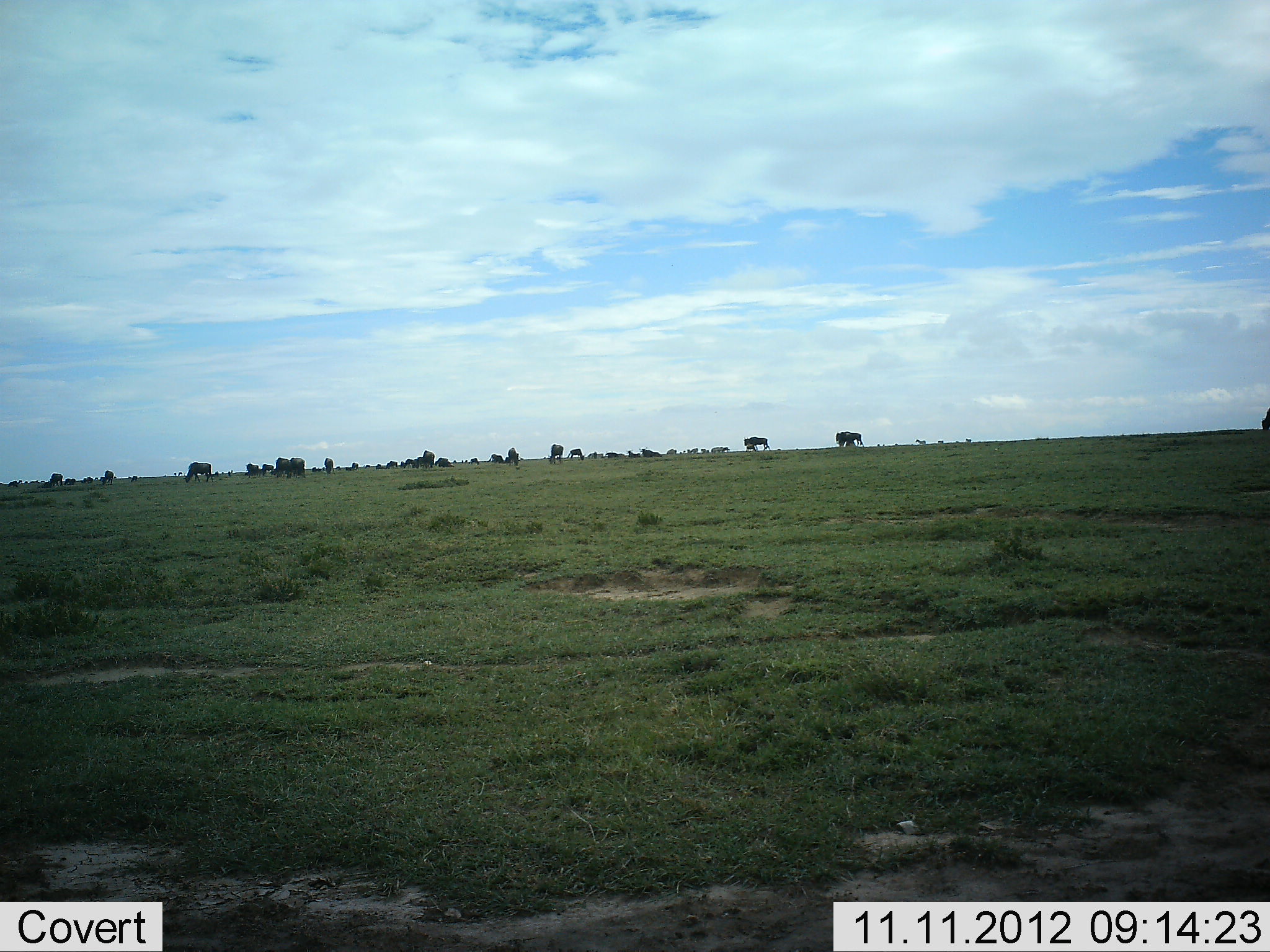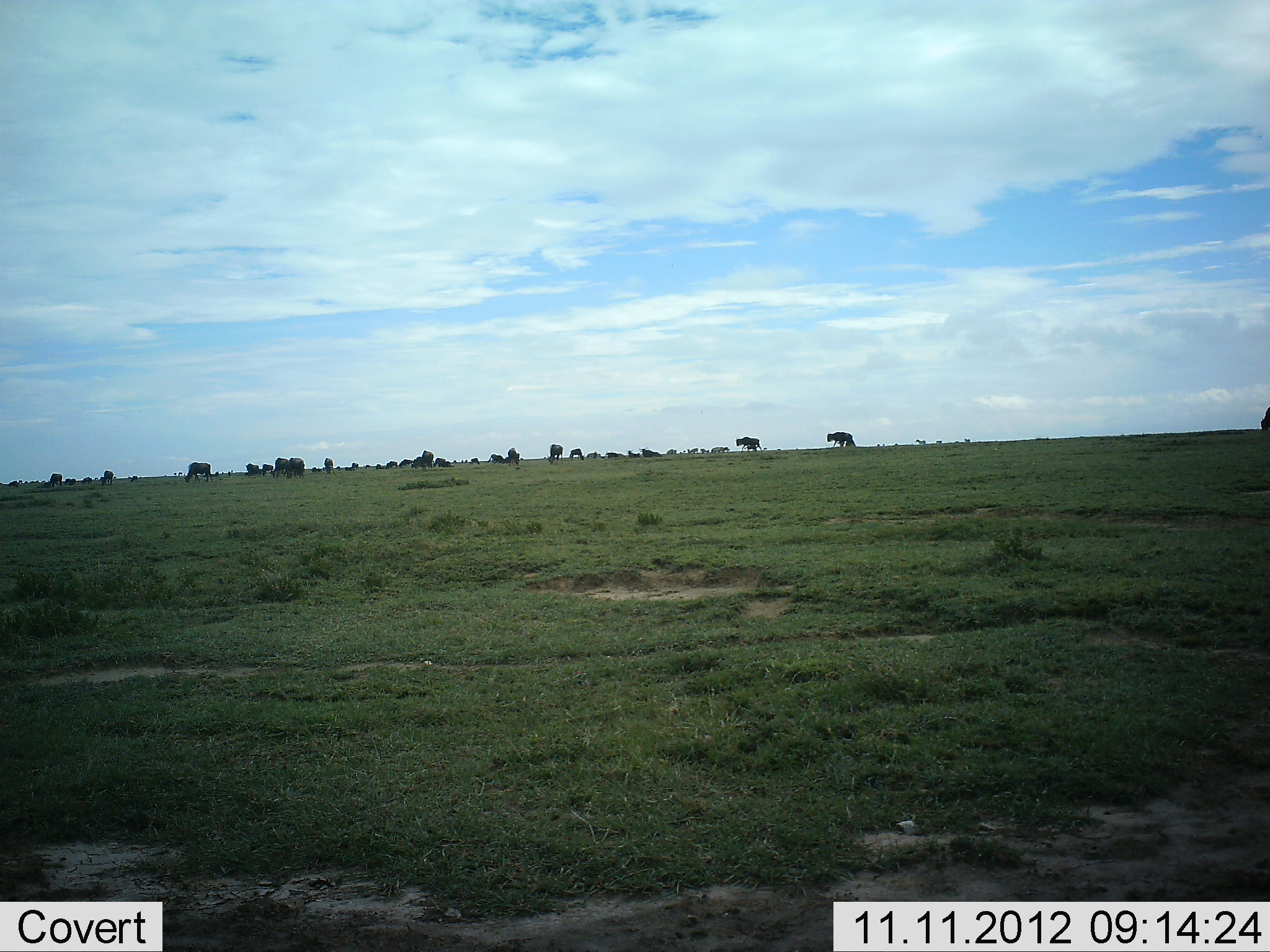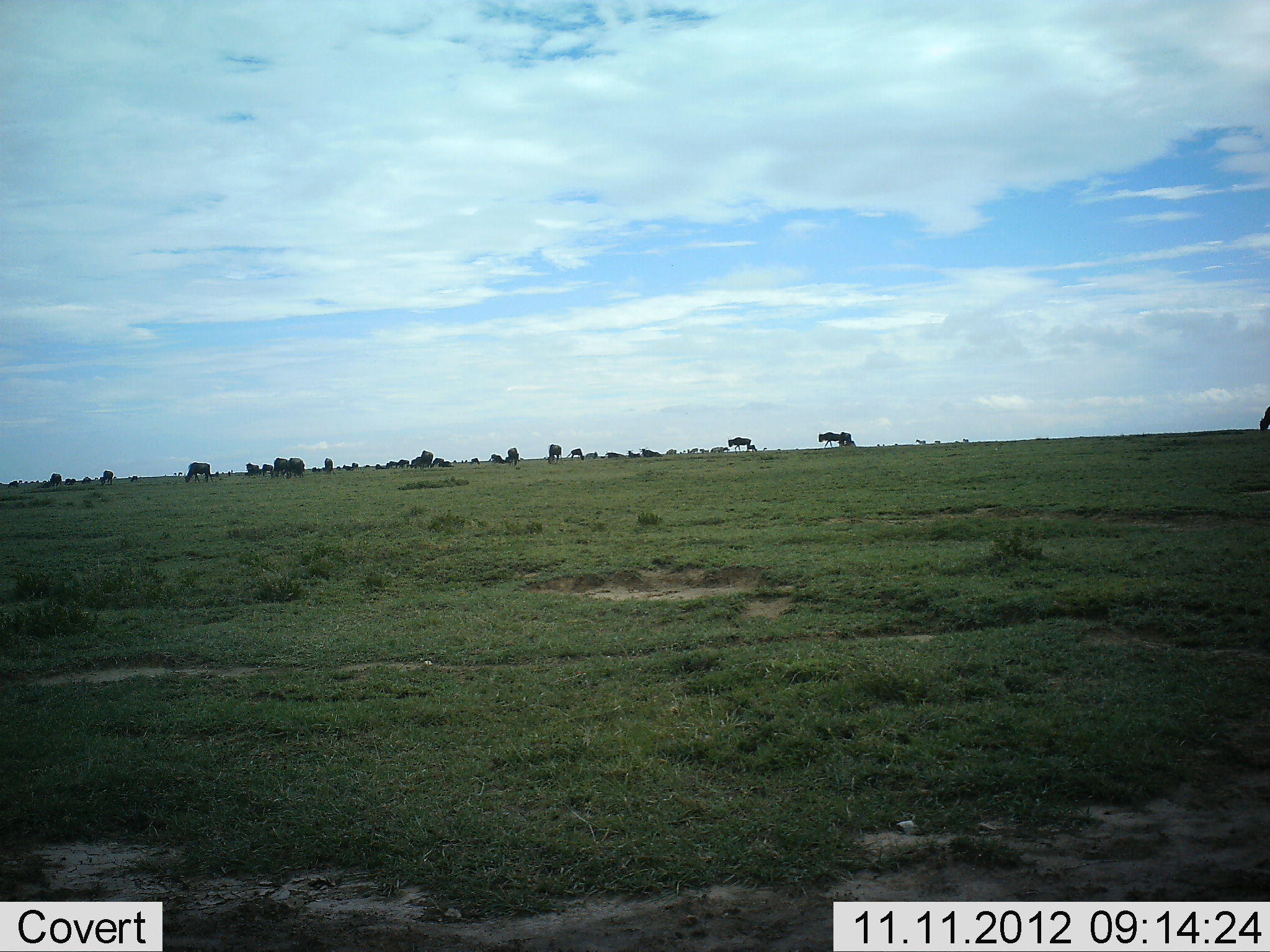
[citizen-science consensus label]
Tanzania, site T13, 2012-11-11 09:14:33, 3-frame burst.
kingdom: Animalia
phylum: Chordata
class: Mammalia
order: Artiodactyla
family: Bovidae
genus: Connochaetes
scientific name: Connochaetes taurinus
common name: blue wildebeest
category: wildebeest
Wildebeest (blue wildebeest) (Connochaetes taurinus), count 11-50. Behavior (volunteer vote fractions): standing 80%, resting 0%, moving 70%, interacting 0%. Young present (vote fraction): 0%. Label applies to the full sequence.